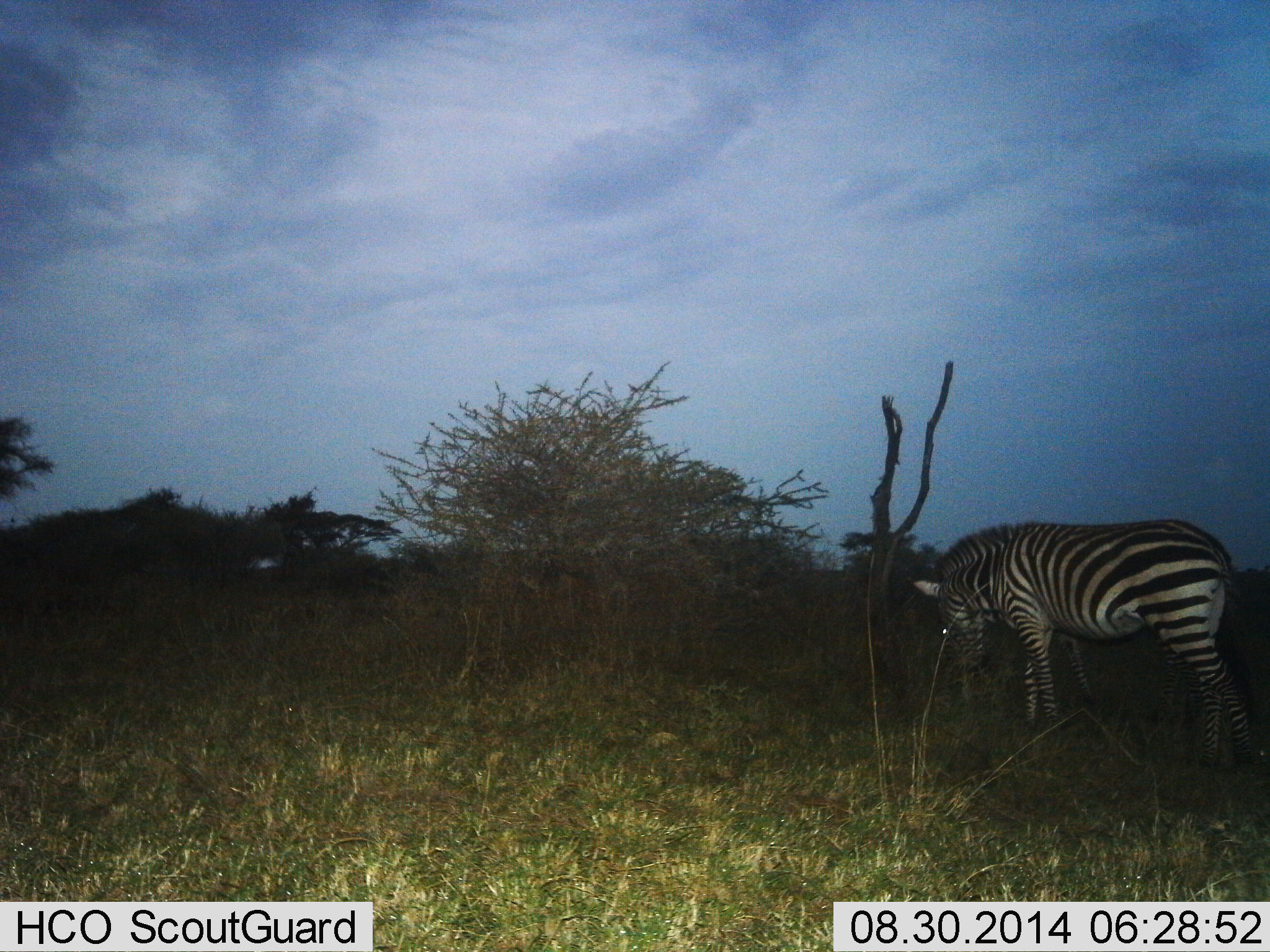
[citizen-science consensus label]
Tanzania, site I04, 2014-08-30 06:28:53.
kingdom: Animalia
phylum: Chordata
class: Mammalia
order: Perissodactyla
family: Equidae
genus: Equus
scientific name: Equus quagga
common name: plains zebra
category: zebra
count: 1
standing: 50%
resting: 0%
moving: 10%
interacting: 0%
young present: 0%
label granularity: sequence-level